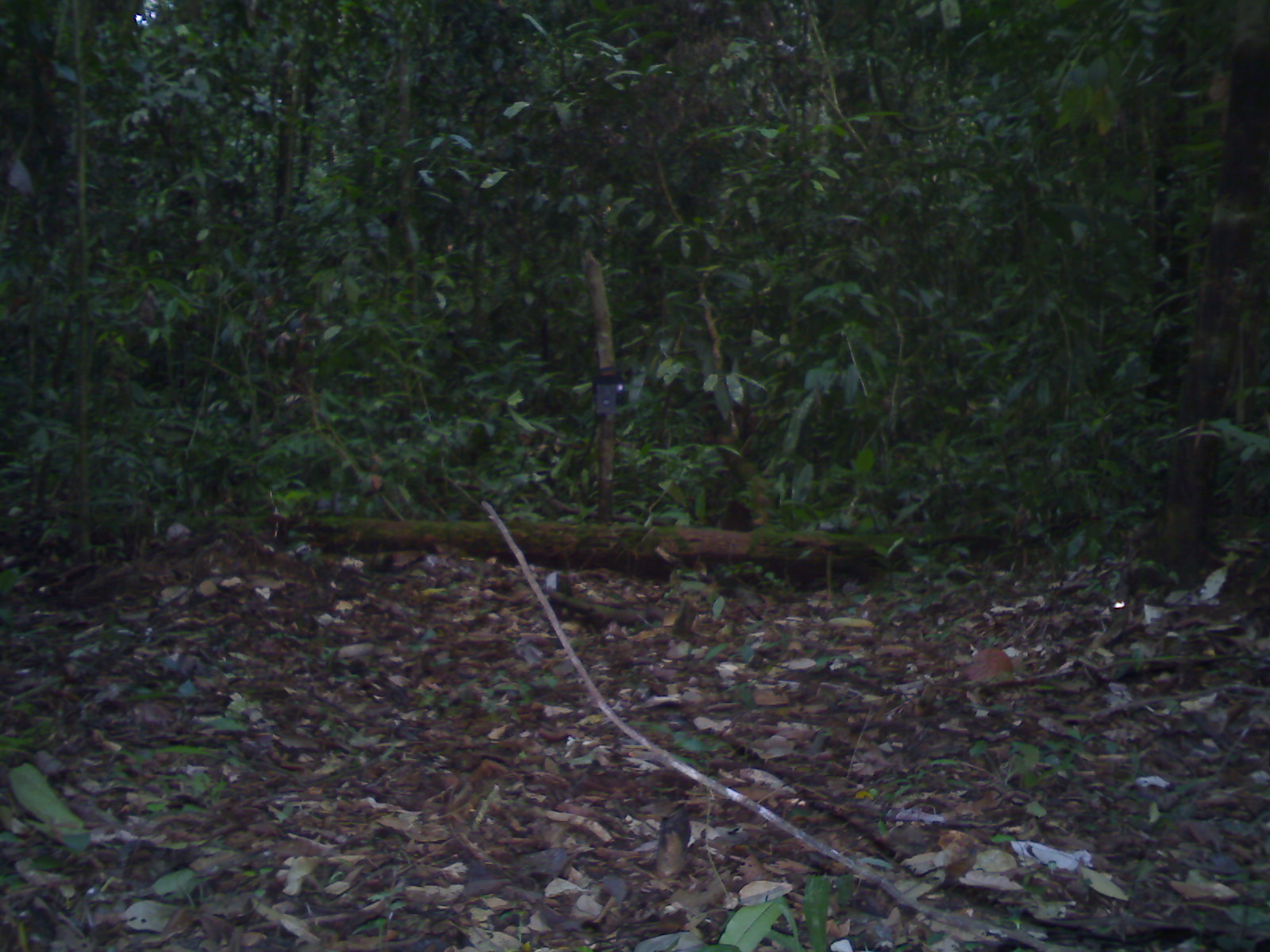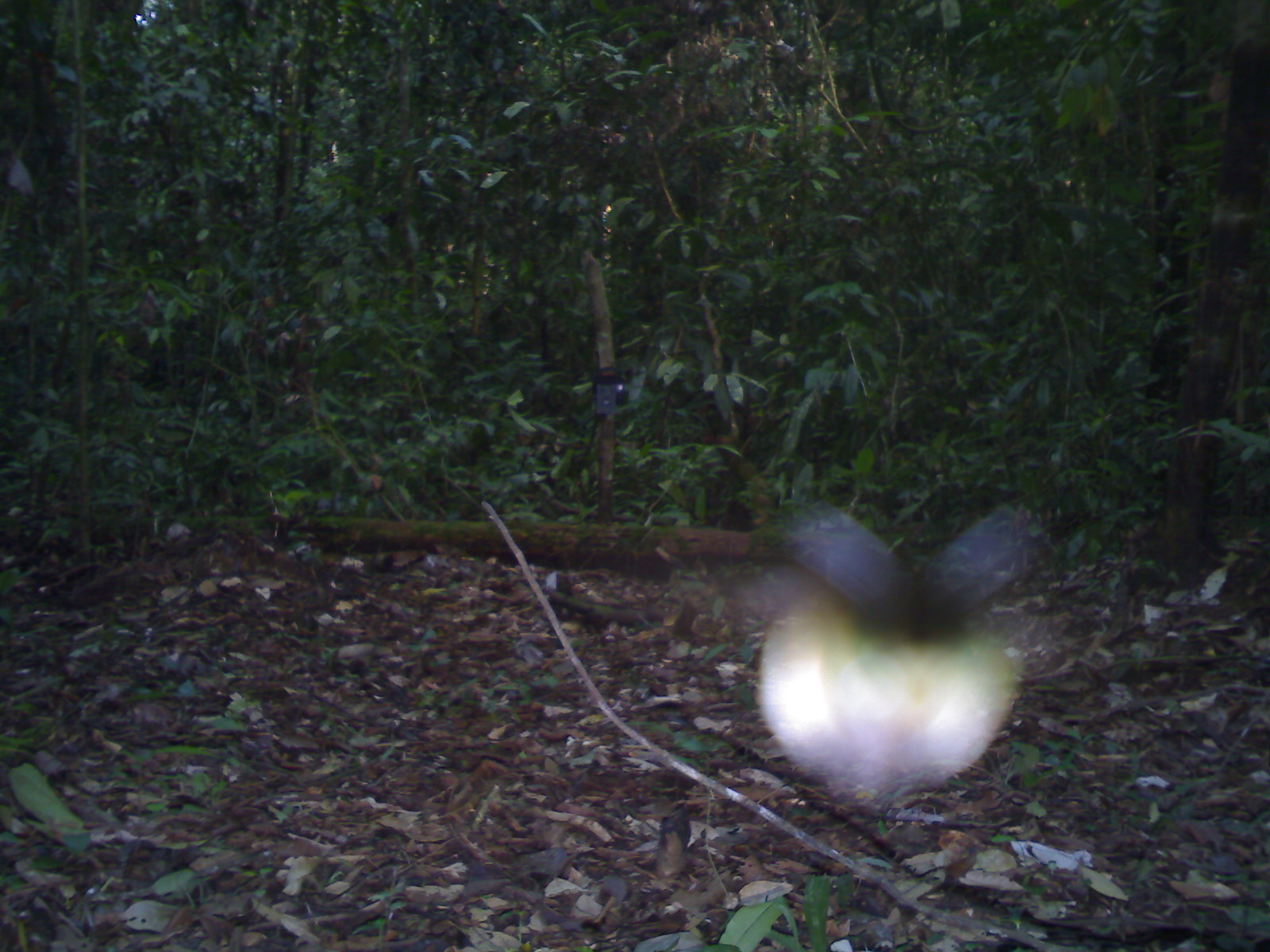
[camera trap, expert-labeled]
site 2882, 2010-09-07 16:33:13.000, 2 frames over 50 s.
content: unidentified animal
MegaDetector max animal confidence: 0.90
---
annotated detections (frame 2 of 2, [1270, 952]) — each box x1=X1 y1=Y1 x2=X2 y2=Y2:
unknown: x1=754 y1=496 x2=1033 y2=811